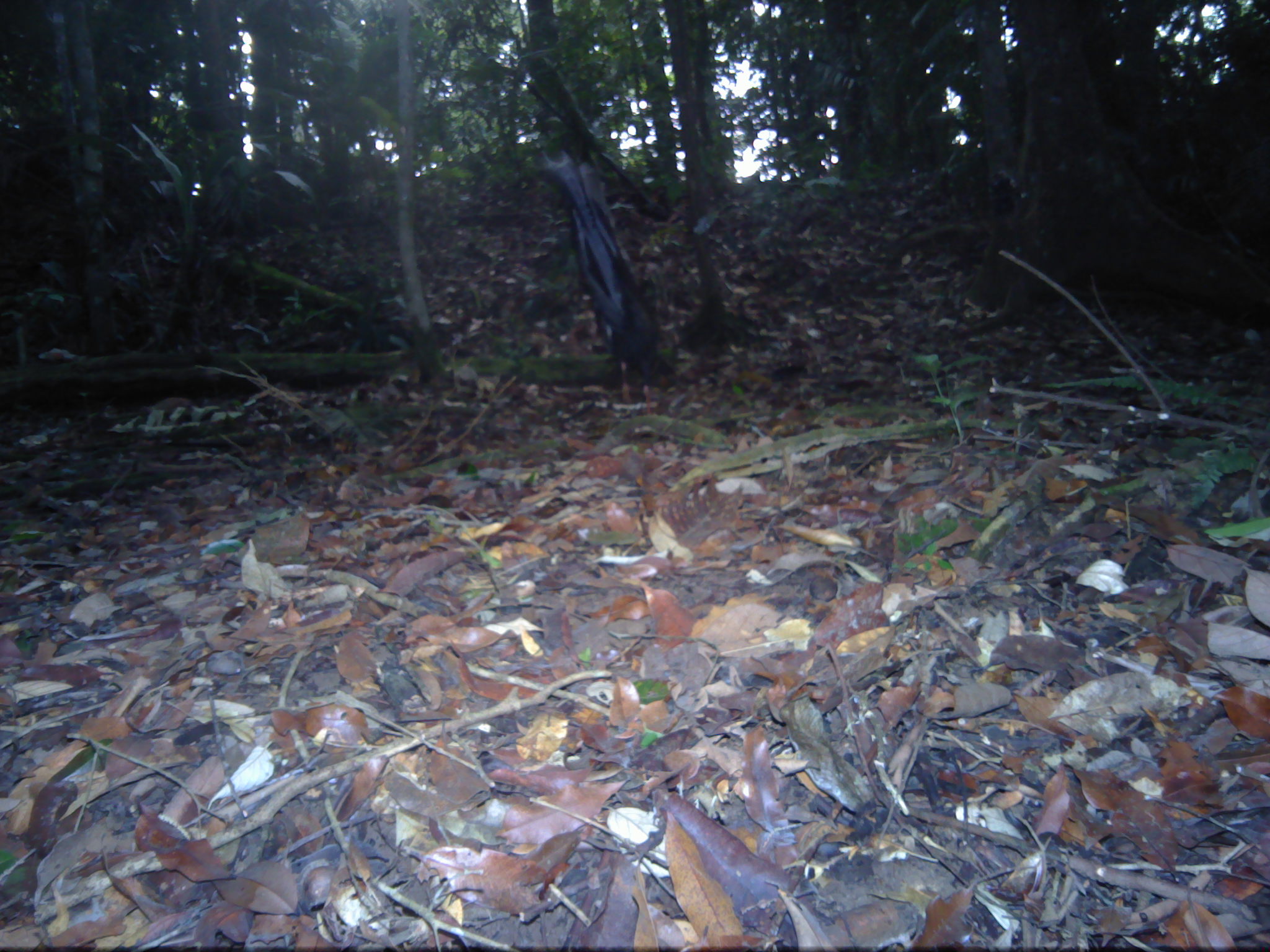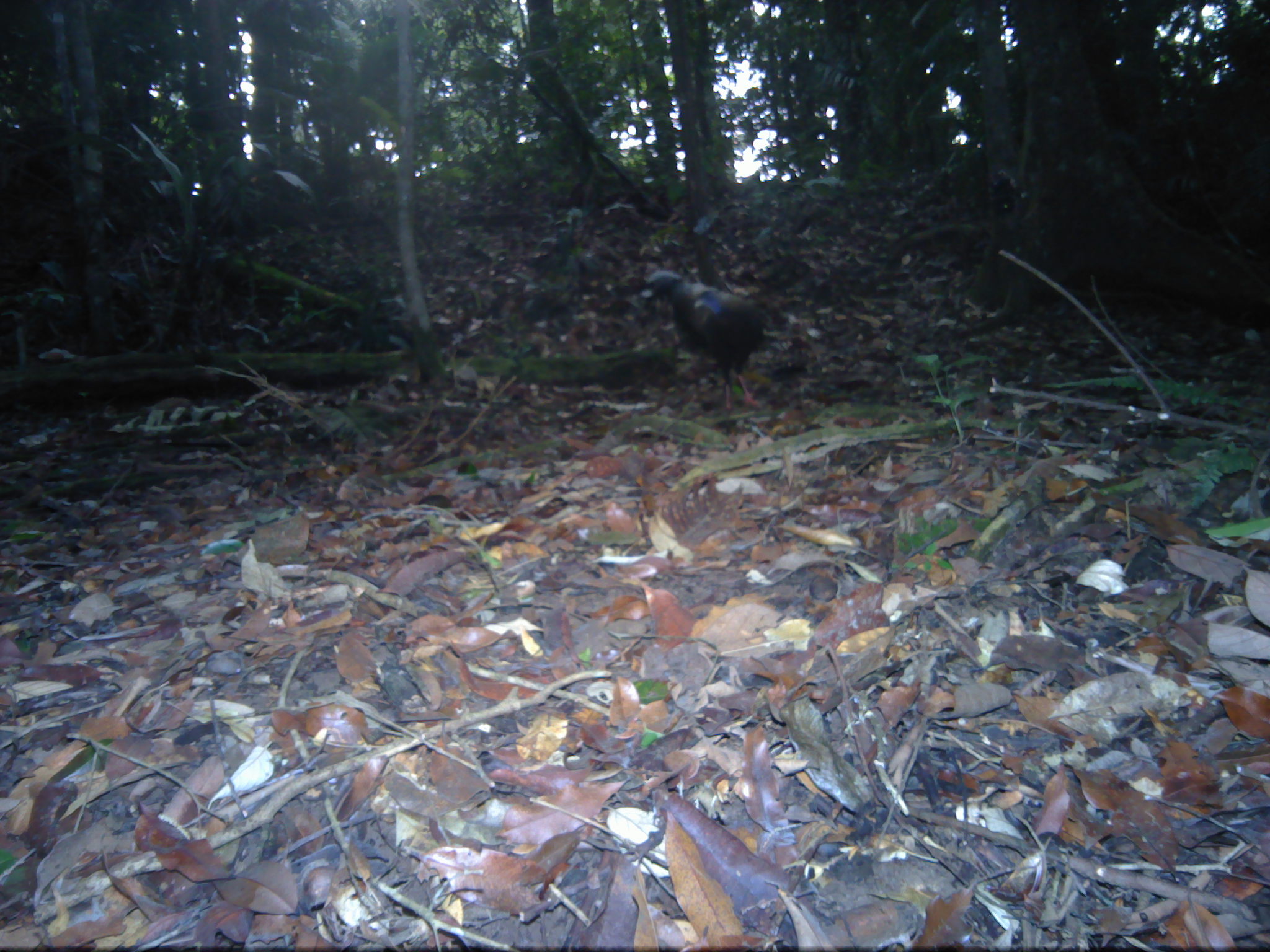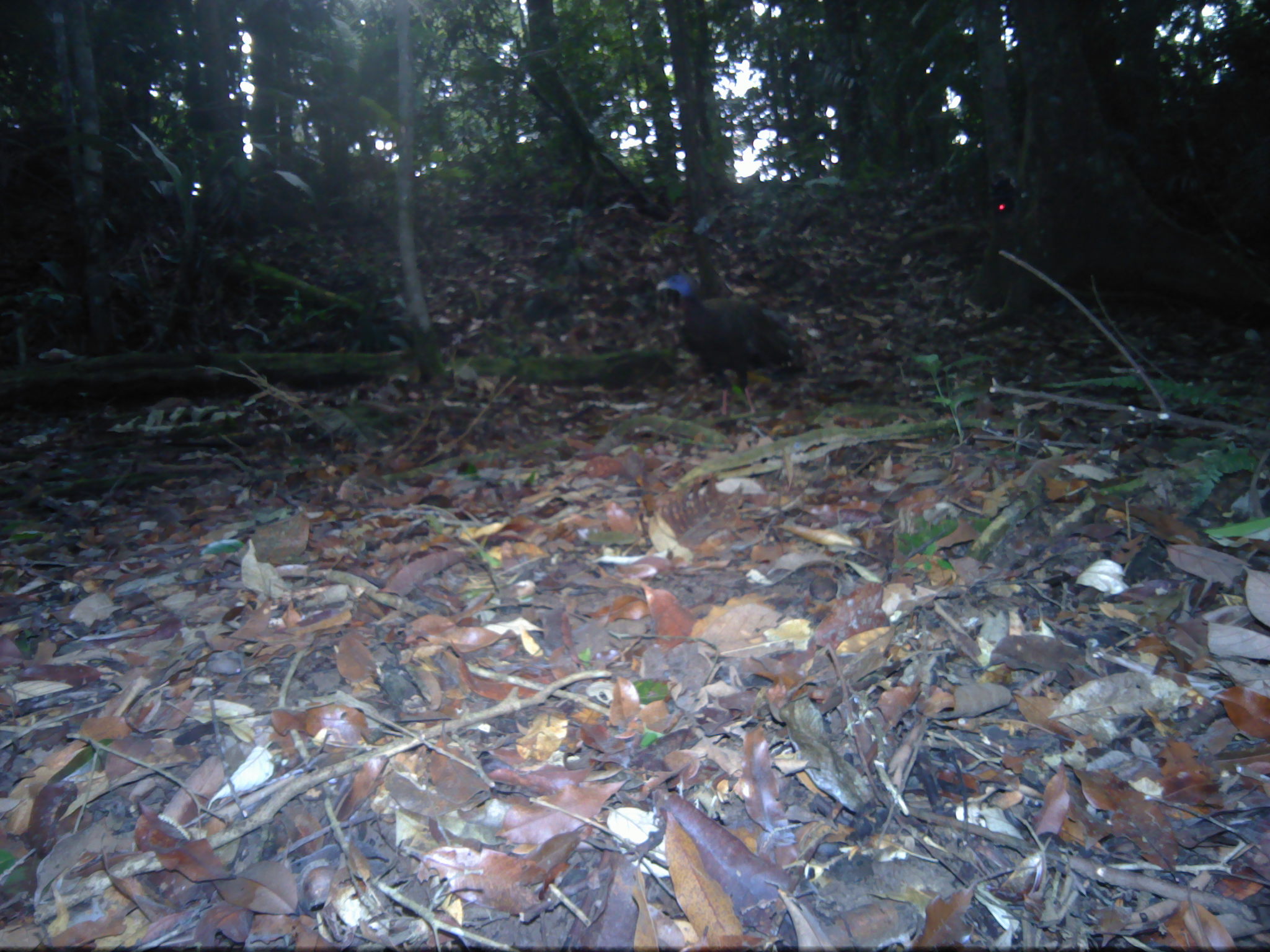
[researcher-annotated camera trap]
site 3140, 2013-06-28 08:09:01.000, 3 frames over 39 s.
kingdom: Animalia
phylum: Chordata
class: Aves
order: Galliformes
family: Phasianidae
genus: Argusianus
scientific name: Argusianus argus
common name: great argus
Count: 1.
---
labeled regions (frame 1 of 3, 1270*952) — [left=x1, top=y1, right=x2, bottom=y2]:
argusianus argus: [left=536, top=147, right=675, bottom=413]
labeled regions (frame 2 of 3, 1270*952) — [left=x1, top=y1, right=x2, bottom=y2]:
argusianus argus: [left=638, top=268, right=767, bottom=413]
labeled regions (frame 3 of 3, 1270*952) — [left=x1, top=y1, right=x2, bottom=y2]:
argusianus argus: [left=655, top=273, right=800, bottom=418]